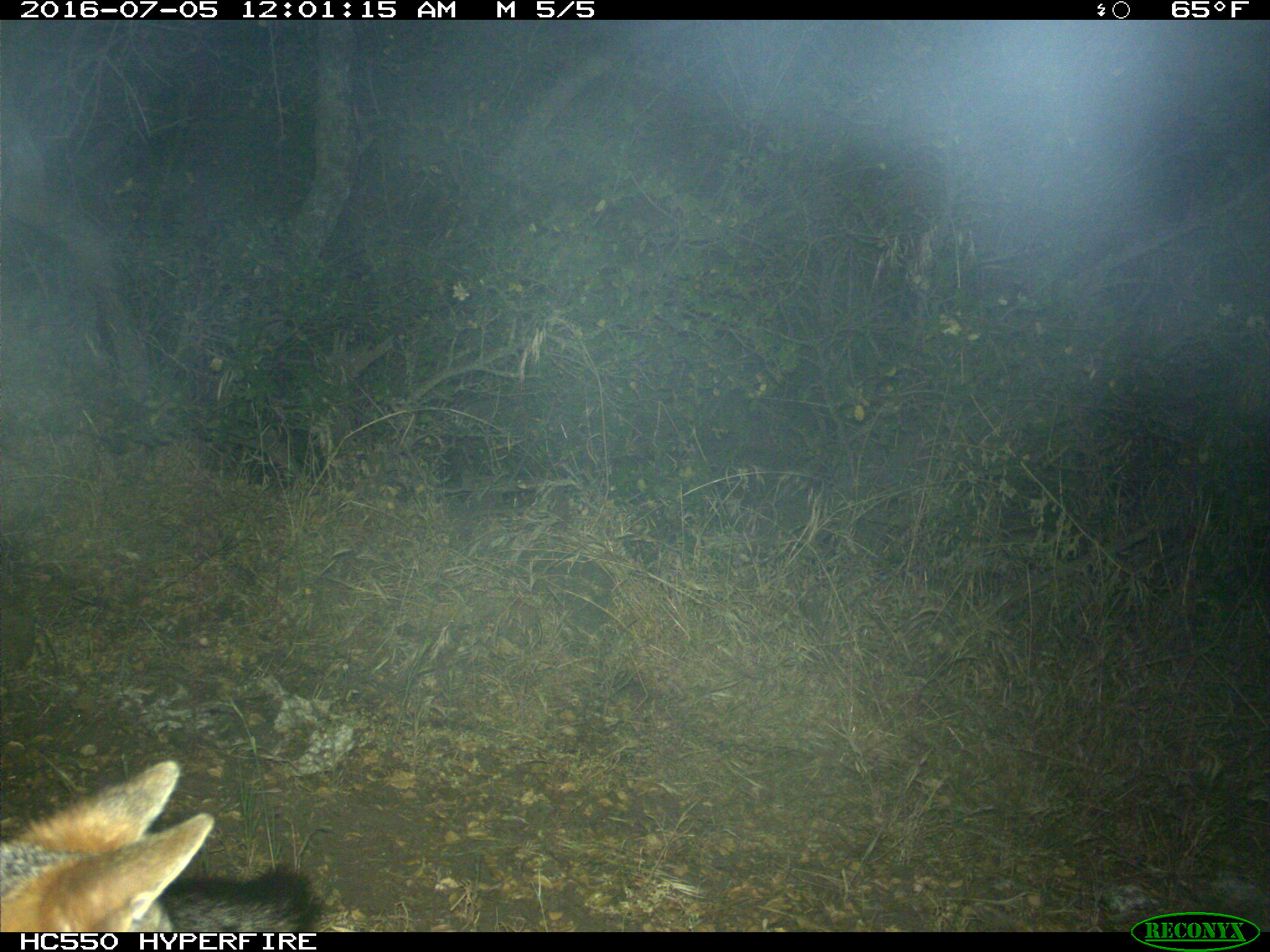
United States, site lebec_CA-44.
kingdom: Animalia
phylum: Chordata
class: Mammalia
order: Carnivora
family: Canidae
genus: Urocyon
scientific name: Urocyon cinereoargenteus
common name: gray fox